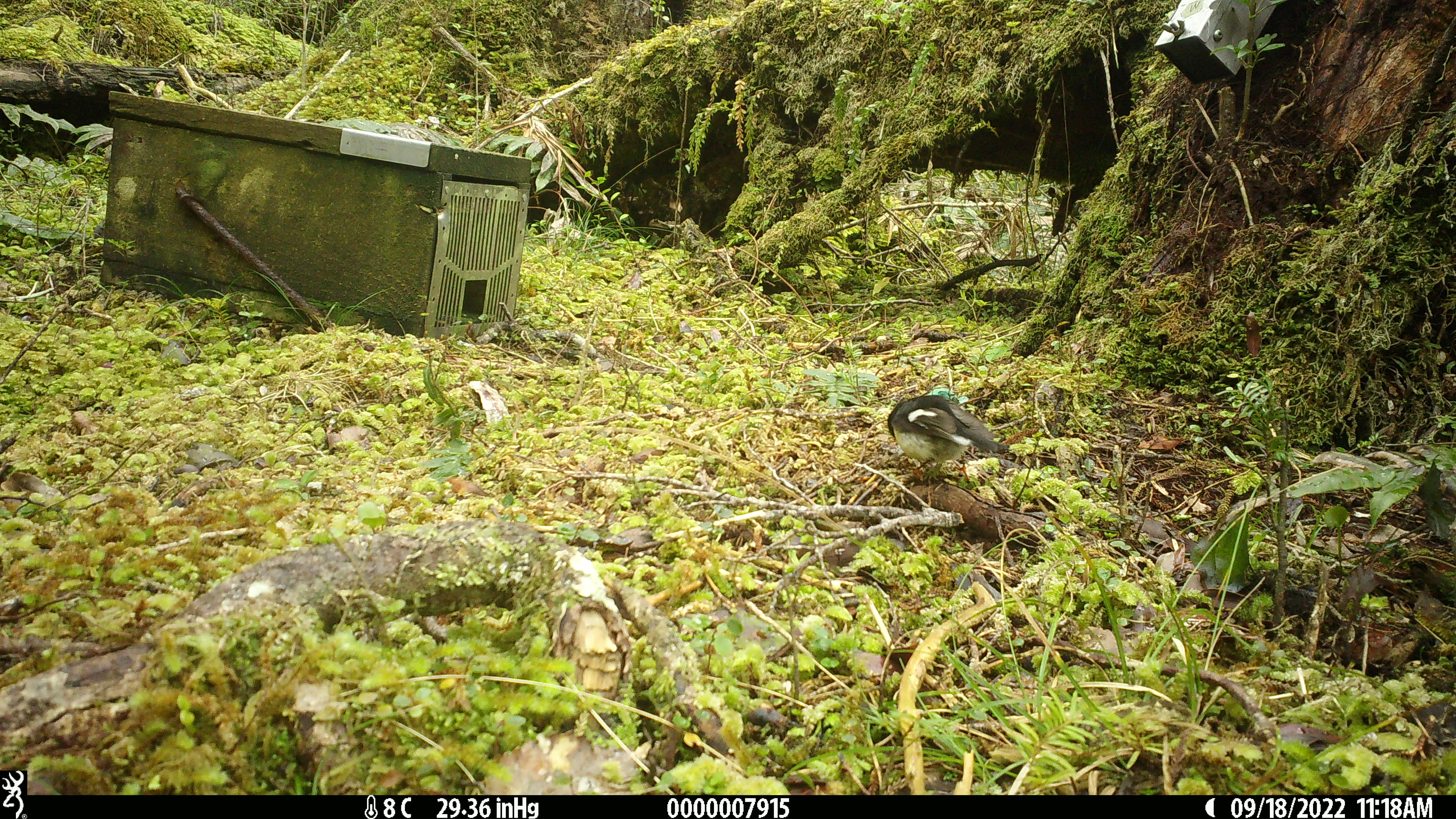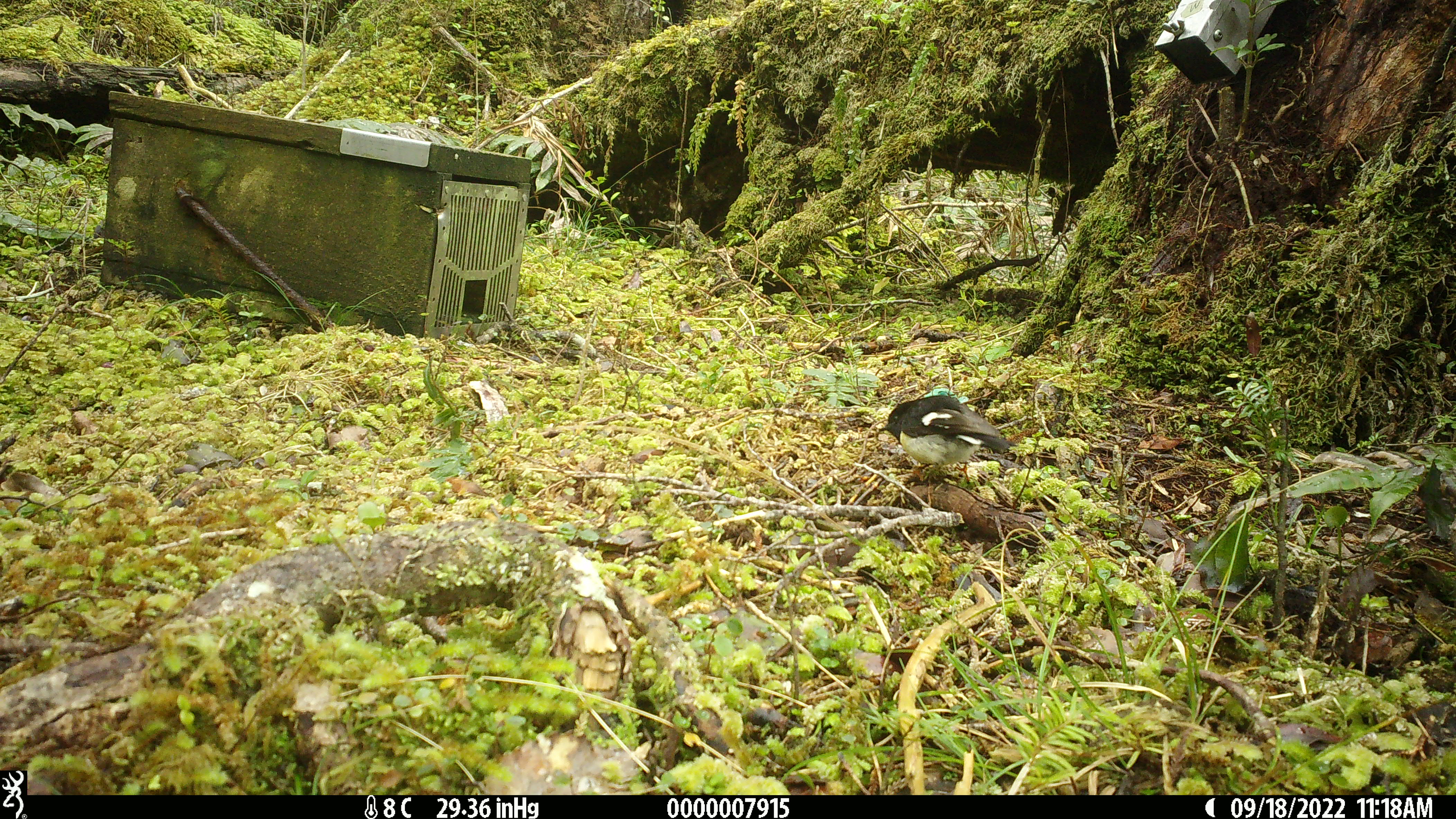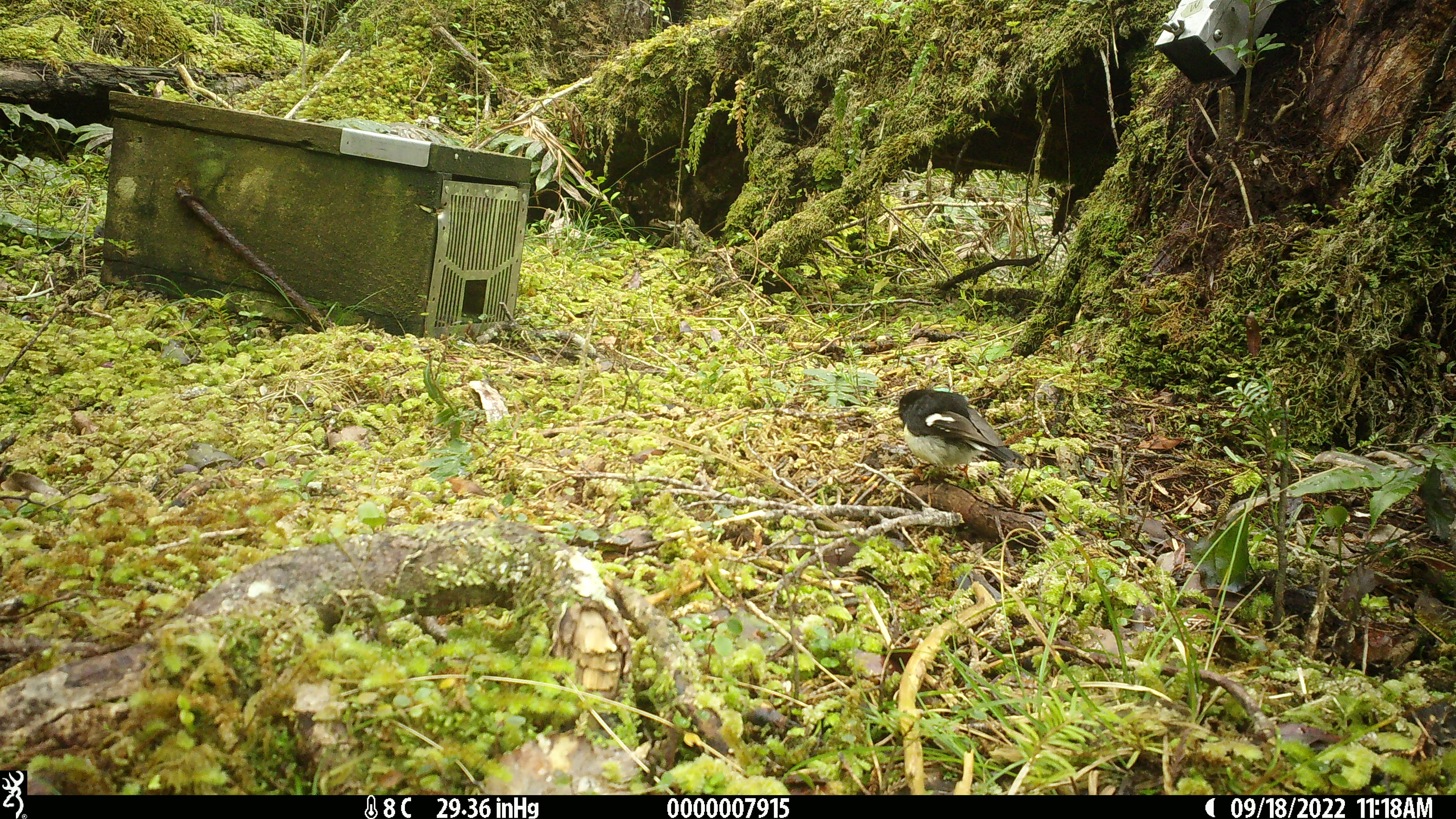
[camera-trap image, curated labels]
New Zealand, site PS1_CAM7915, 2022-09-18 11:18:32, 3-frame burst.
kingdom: Animalia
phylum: Chordata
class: Aves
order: Passeriformes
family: Petroicidae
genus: Petroica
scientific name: Petroica macrocephala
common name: tomtit